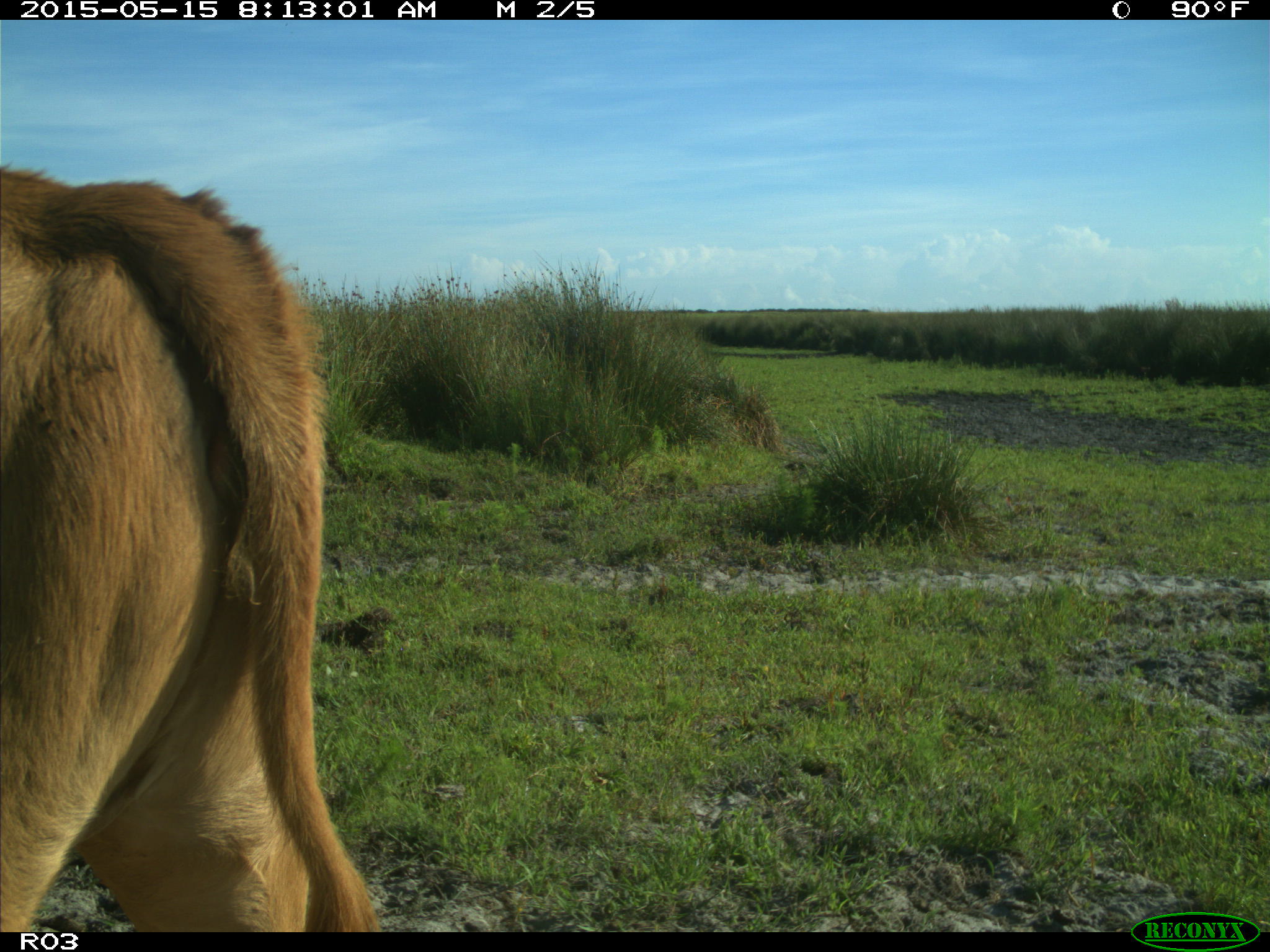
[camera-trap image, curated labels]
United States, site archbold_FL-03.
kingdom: Animalia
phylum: Chordata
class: Mammalia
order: Artiodactyla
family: Bovidae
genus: Bos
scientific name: Bos taurus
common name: domestic cow